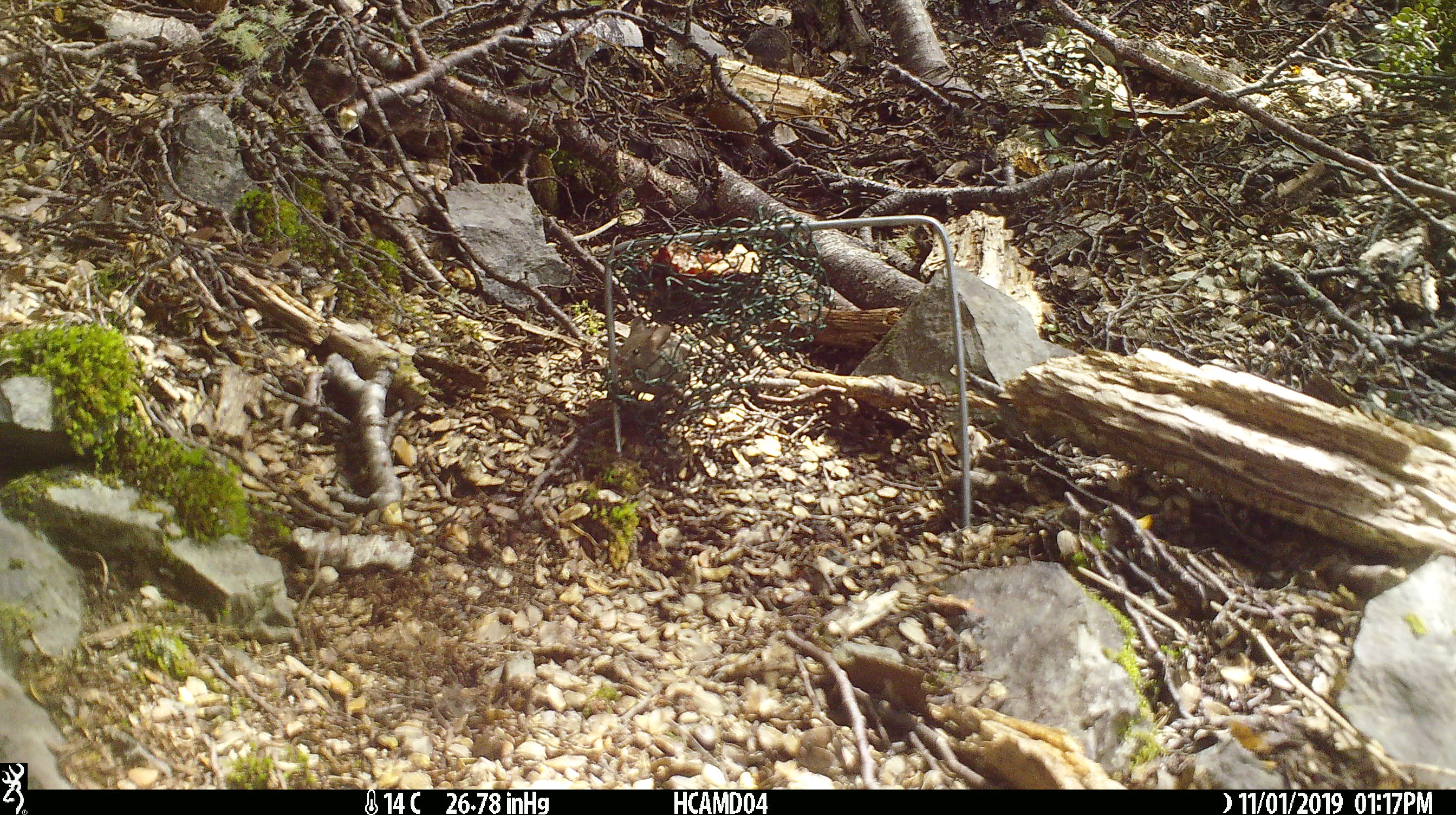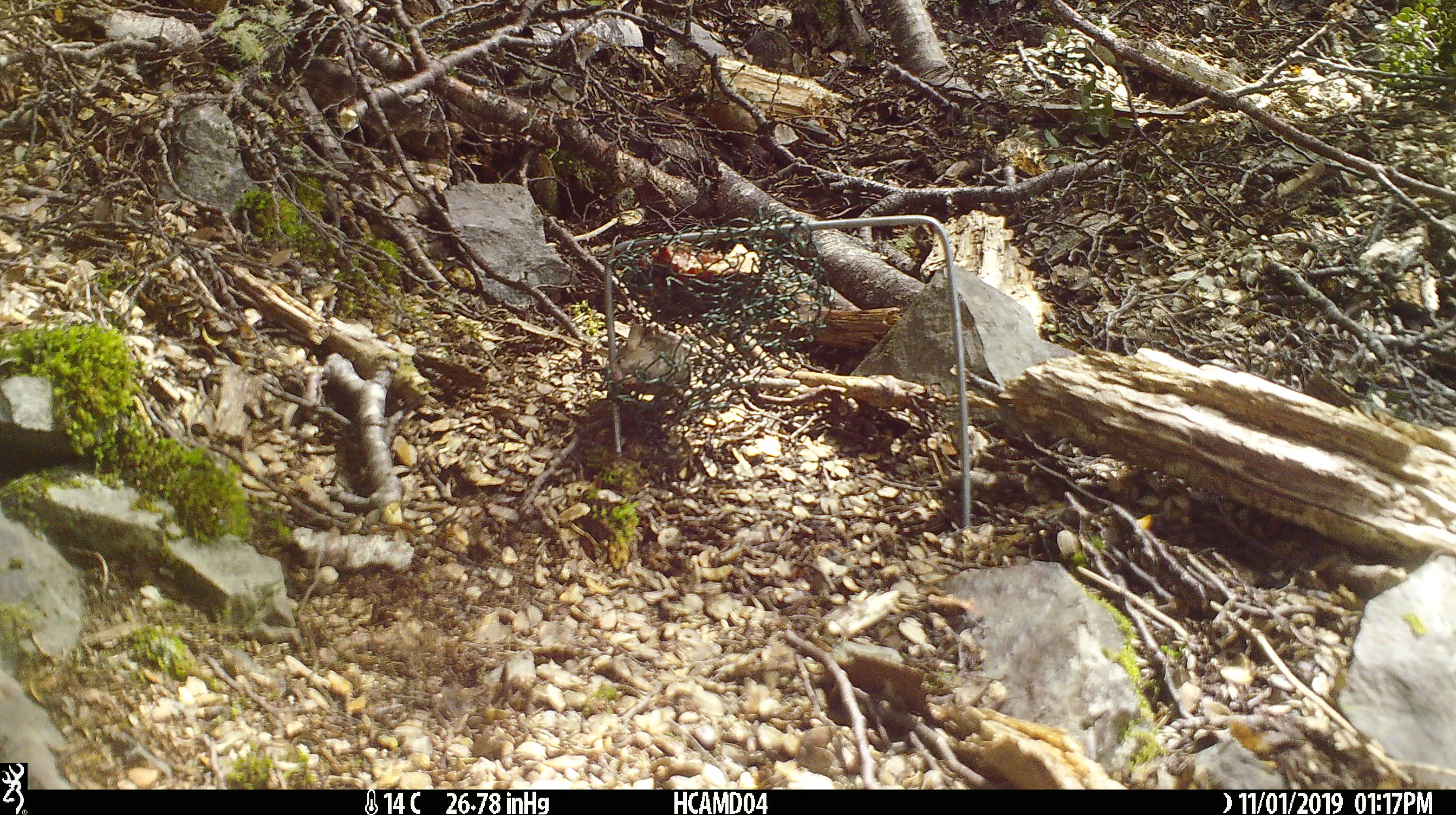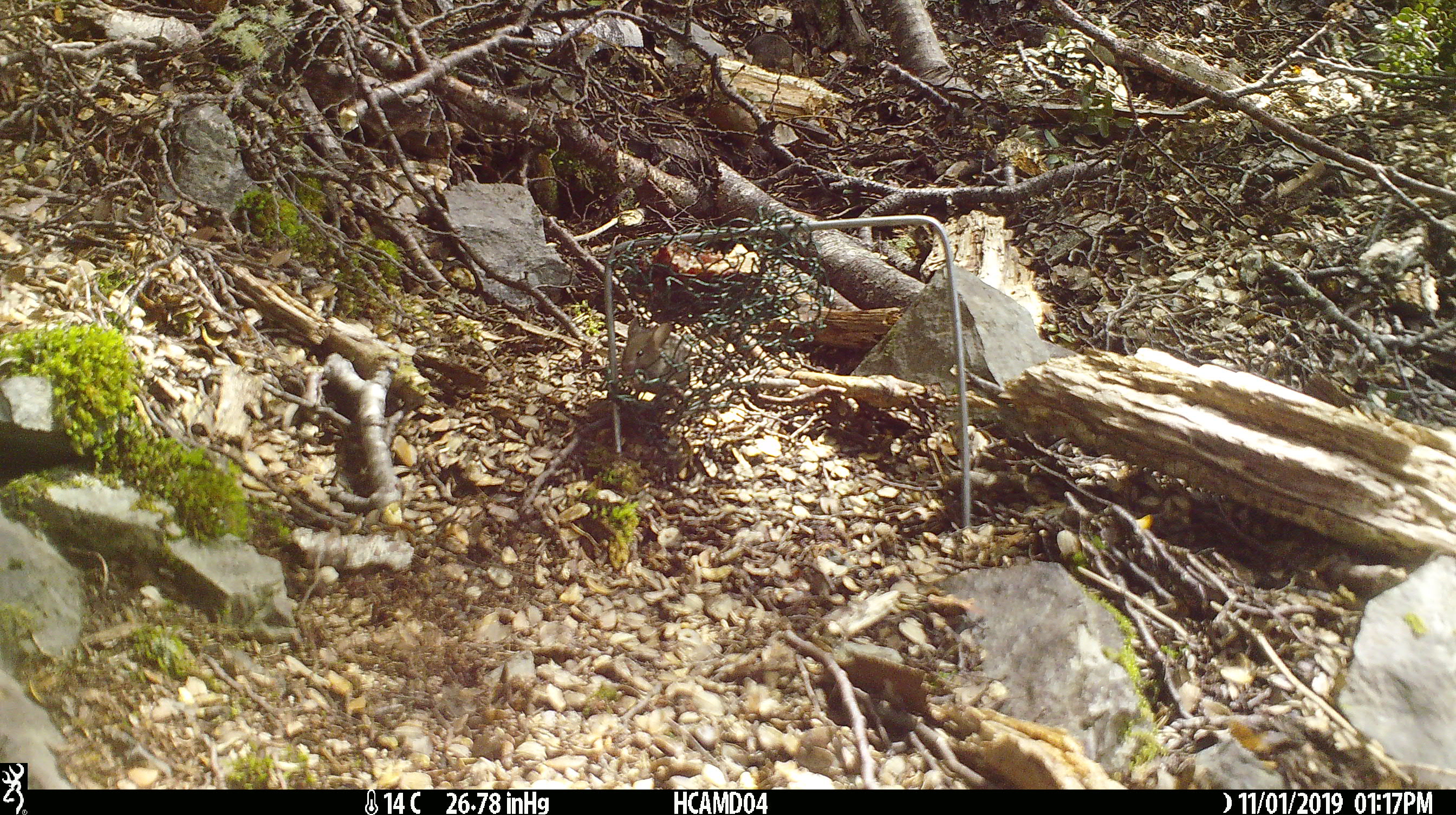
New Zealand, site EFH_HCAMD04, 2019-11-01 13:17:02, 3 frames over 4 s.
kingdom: Animalia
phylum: Chordata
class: Mammalia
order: Rodentia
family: Muridae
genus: Mus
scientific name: Mus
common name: mouse